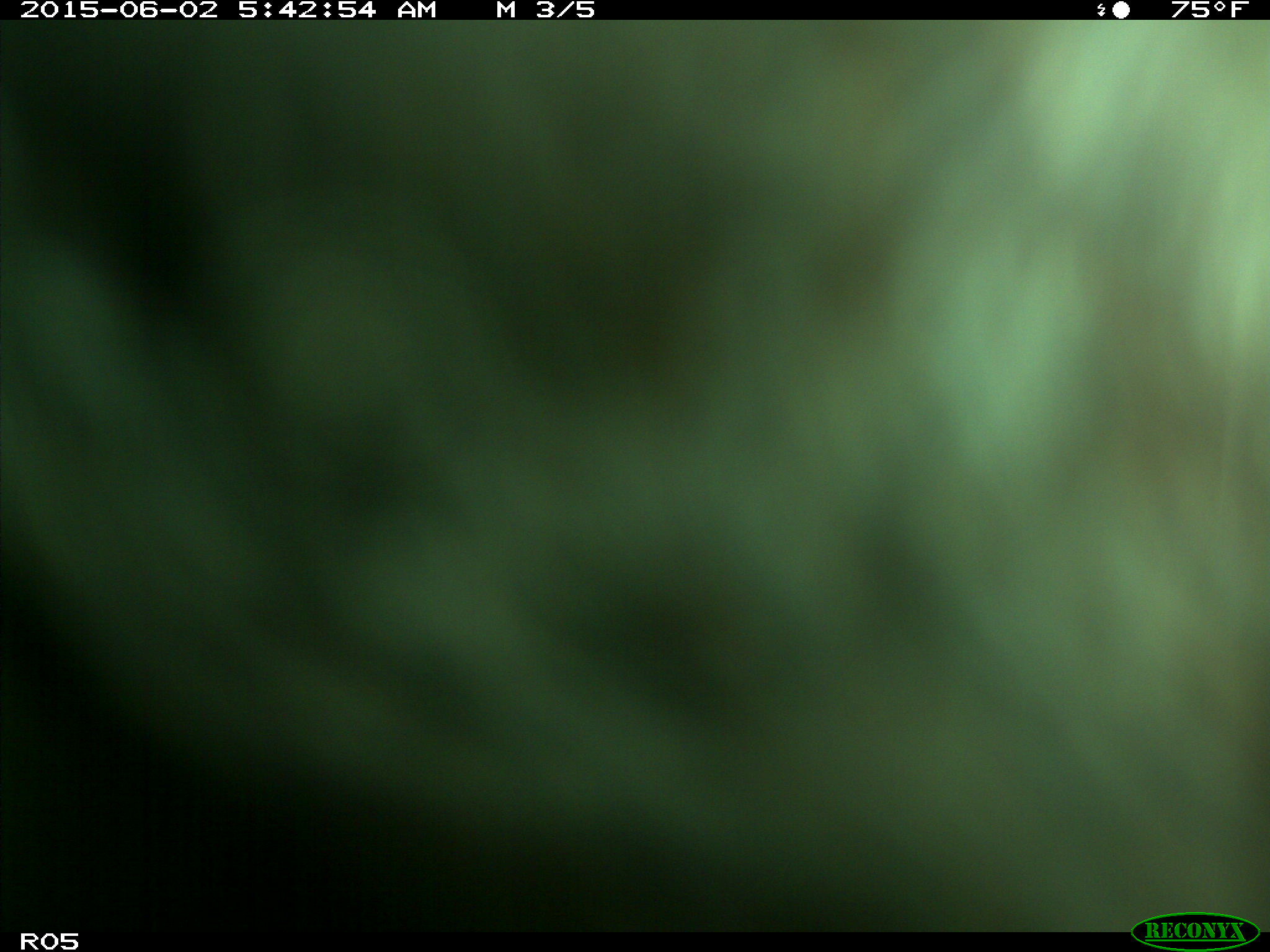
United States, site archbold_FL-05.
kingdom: Animalia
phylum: Chordata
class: Mammalia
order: Artiodactyla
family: Bovidae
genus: Bos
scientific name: Bos taurus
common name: domestic cow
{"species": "Bos taurus (domestic cow)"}